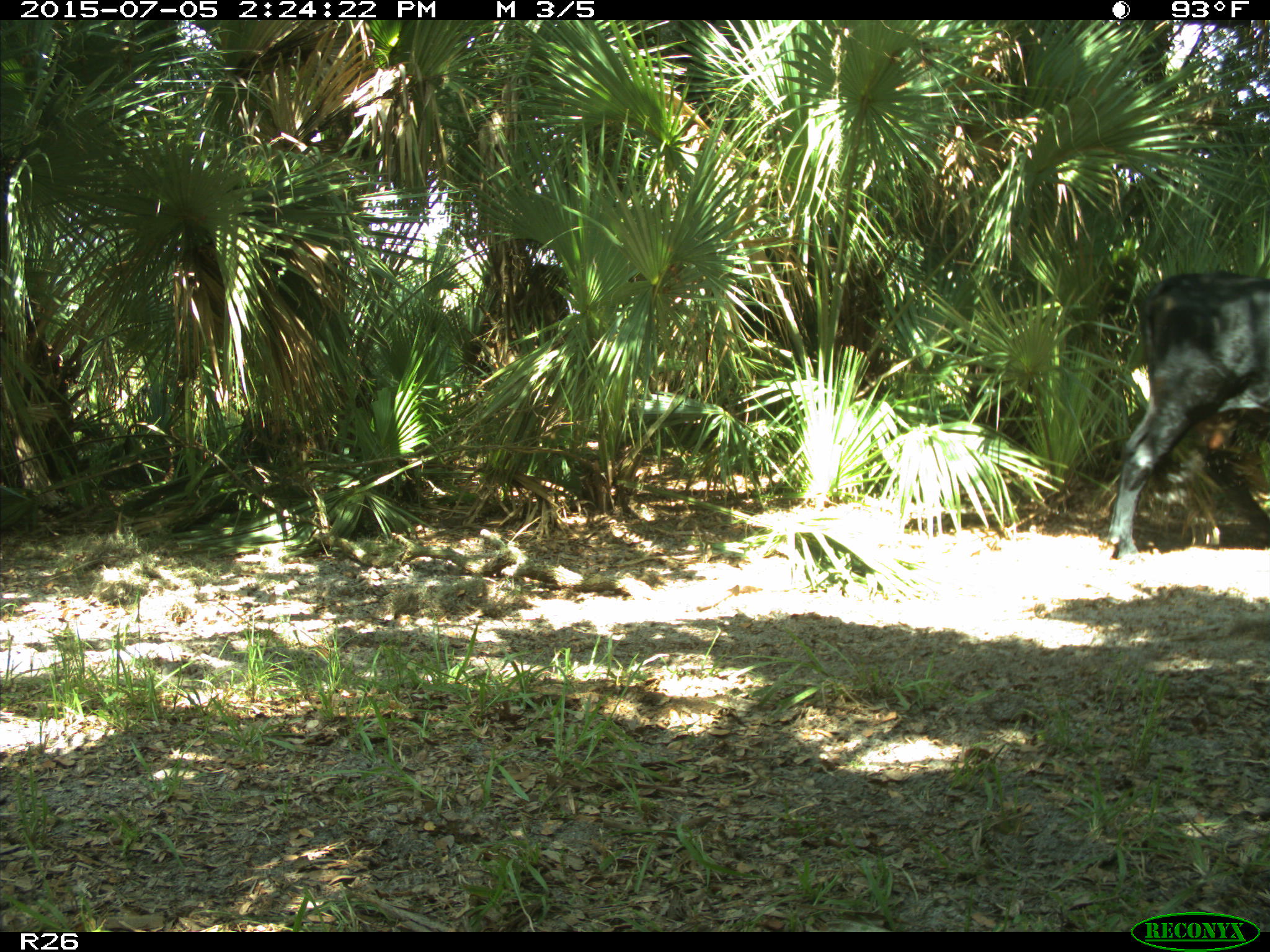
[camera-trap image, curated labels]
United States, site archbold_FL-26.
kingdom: Animalia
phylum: Chordata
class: Mammalia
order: Artiodactyla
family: Bovidae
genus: Bos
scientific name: Bos taurus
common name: domestic cow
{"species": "Bos taurus (domestic cow)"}